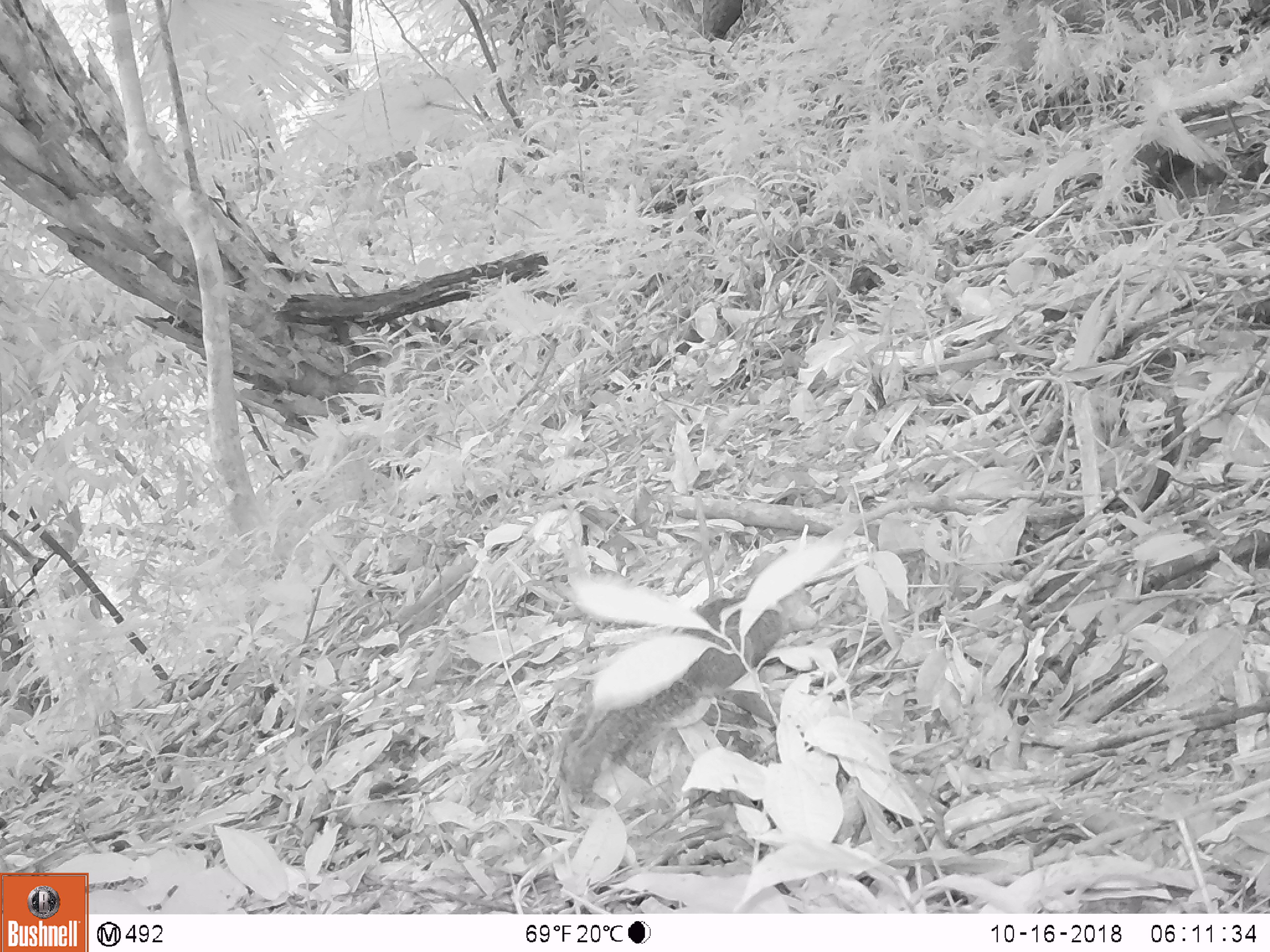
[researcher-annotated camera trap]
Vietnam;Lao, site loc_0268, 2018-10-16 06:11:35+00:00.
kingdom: Animalia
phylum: Chordata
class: Mammalia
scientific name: Mammalia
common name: mammal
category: unidentified small mammal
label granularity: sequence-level